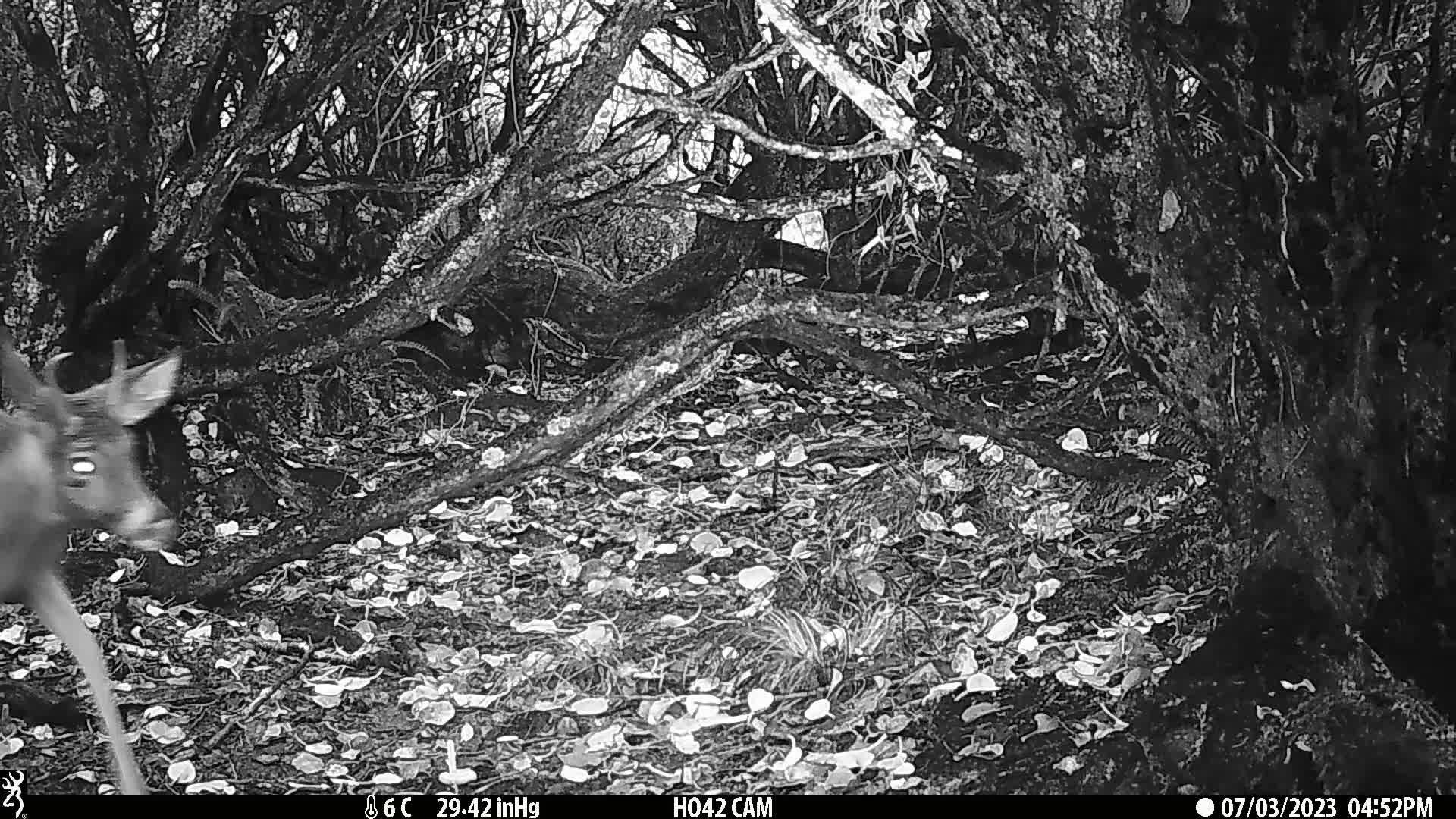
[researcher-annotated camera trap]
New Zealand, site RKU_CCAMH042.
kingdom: Animalia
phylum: Chordata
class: Mammalia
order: Artiodactyla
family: Cervidae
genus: Odocoileus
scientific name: Odocoileus virginianus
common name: white-tailed deer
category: white tailed deer